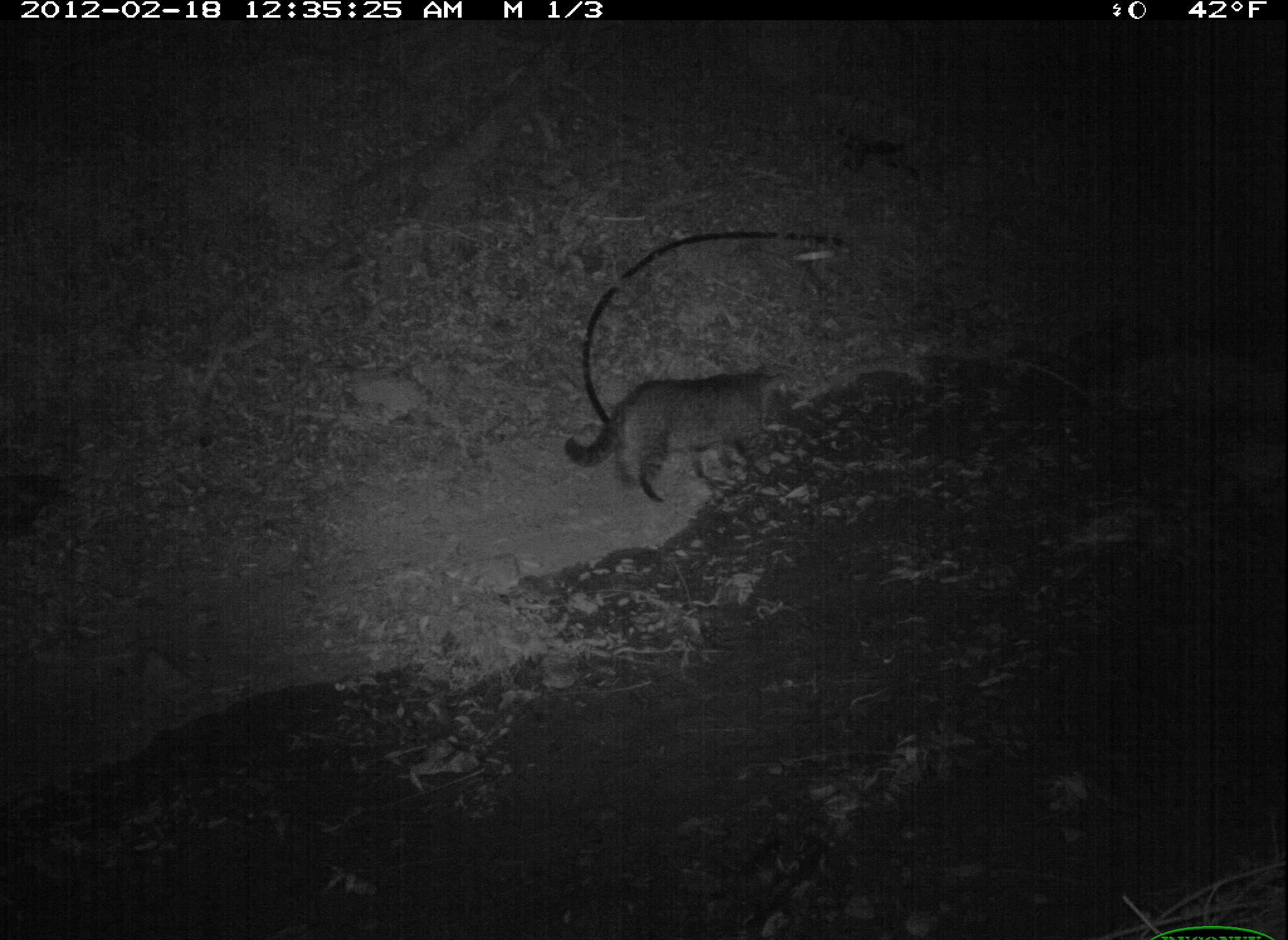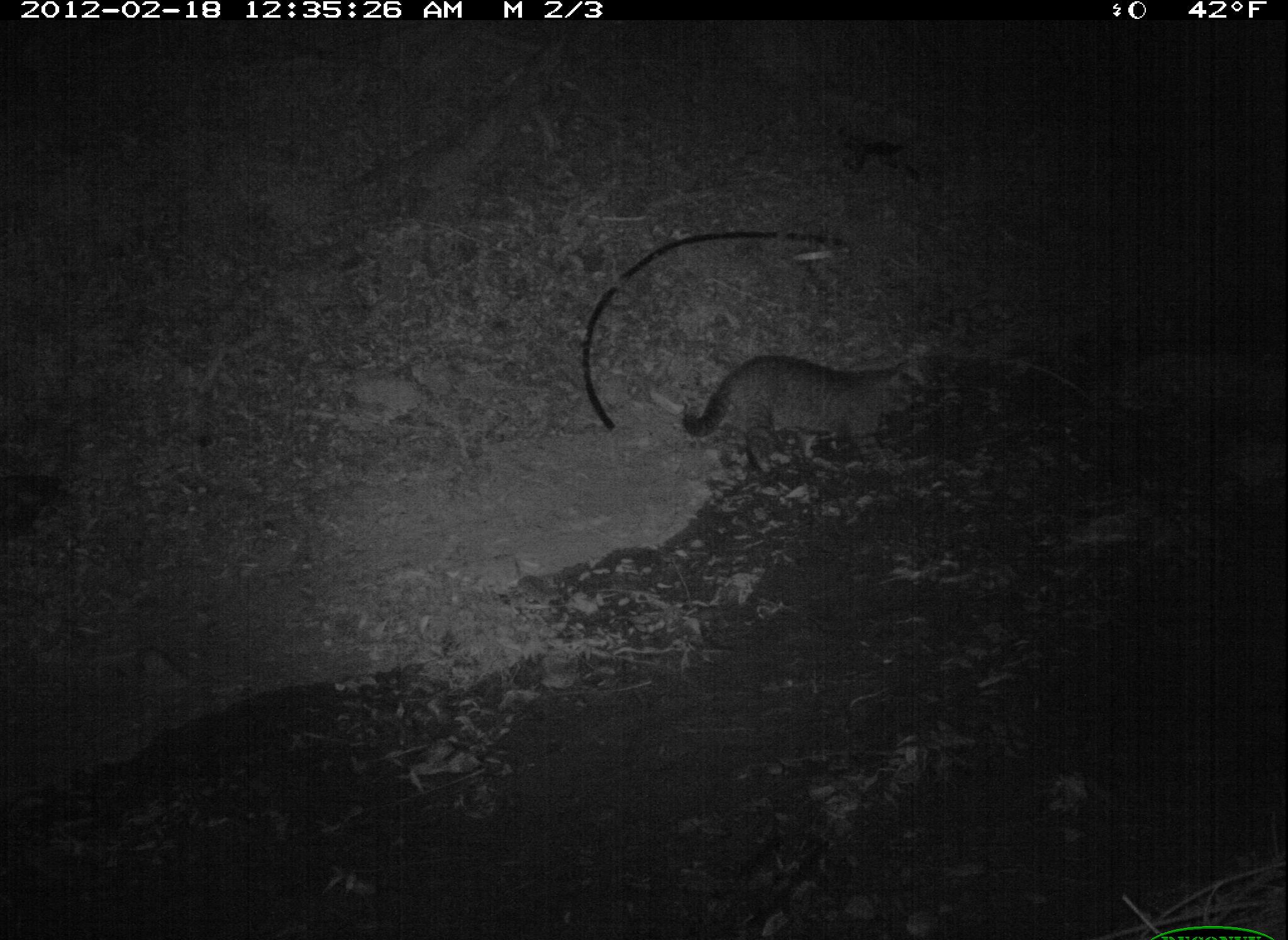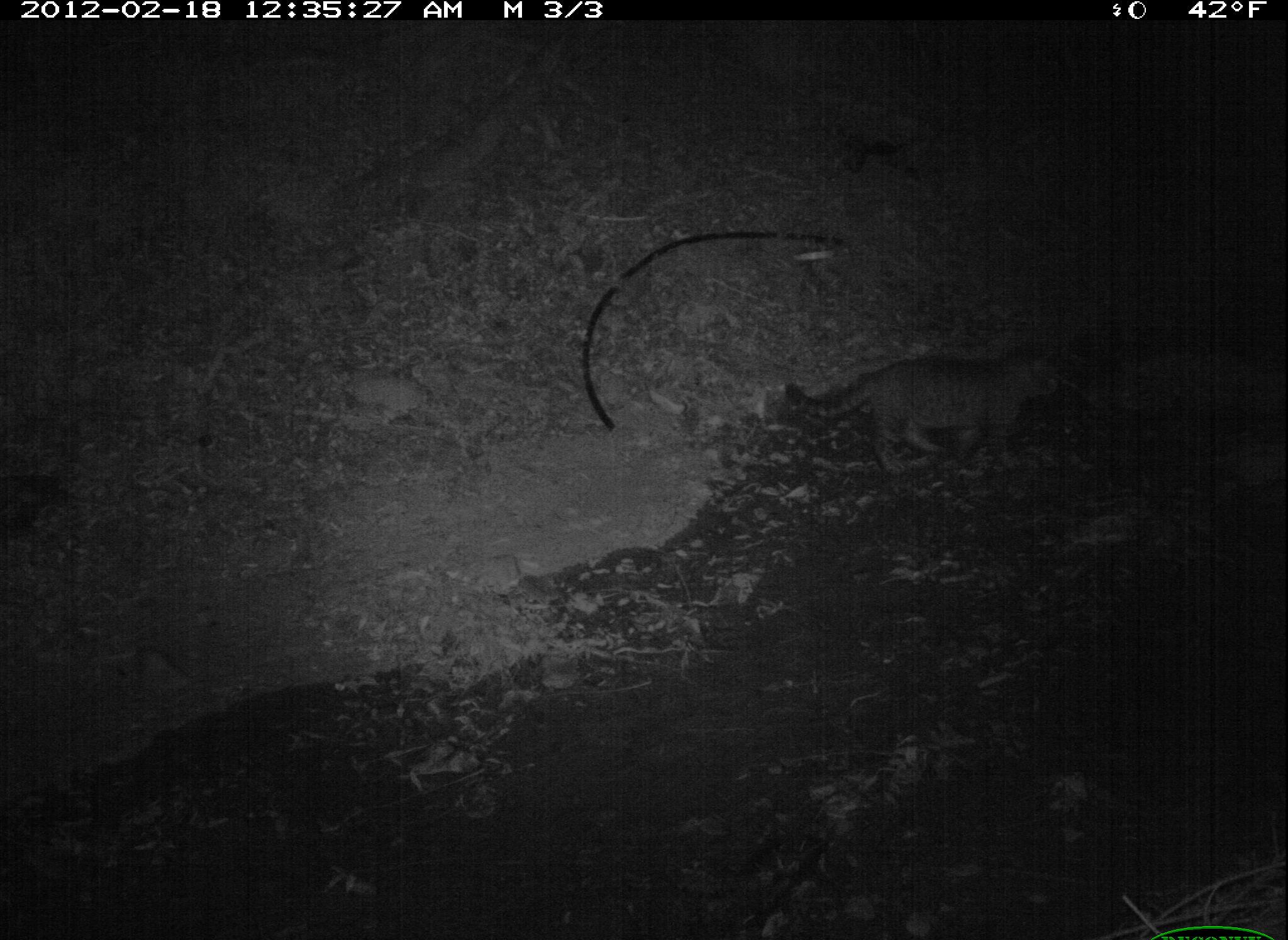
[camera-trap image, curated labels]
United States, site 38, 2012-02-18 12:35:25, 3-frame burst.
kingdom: Animalia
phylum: Chordata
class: Mammalia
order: Carnivora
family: Felidae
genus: Felis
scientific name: Felis catus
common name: cat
Cat (Felis catus).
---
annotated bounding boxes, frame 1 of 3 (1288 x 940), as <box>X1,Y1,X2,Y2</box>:
cat: <box>562,356,800,509</box>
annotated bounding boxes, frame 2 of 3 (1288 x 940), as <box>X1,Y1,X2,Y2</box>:
cat: <box>671,338,948,491</box>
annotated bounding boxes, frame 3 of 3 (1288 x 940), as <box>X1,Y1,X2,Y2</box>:
cat: <box>776,341,1059,480</box>